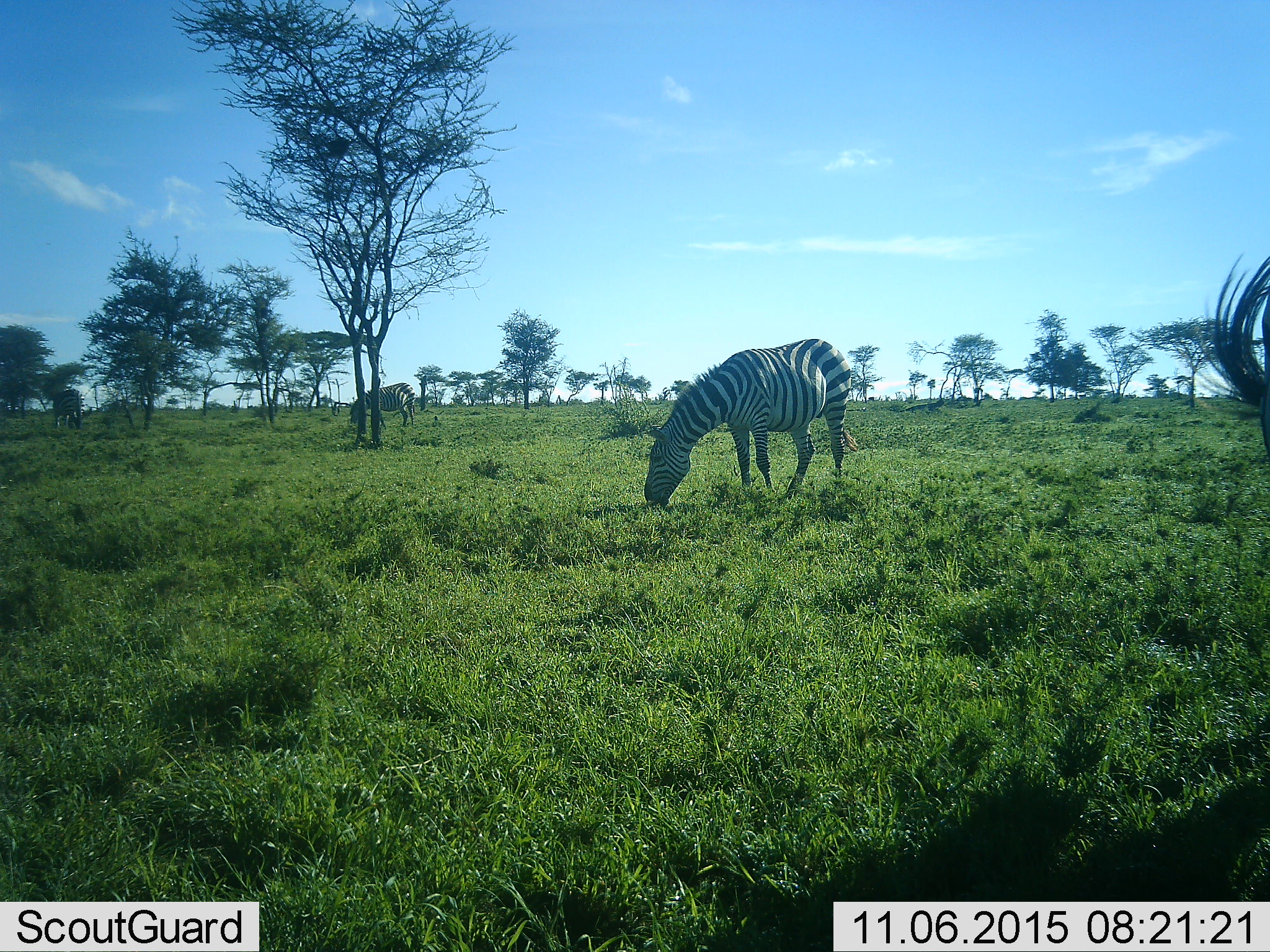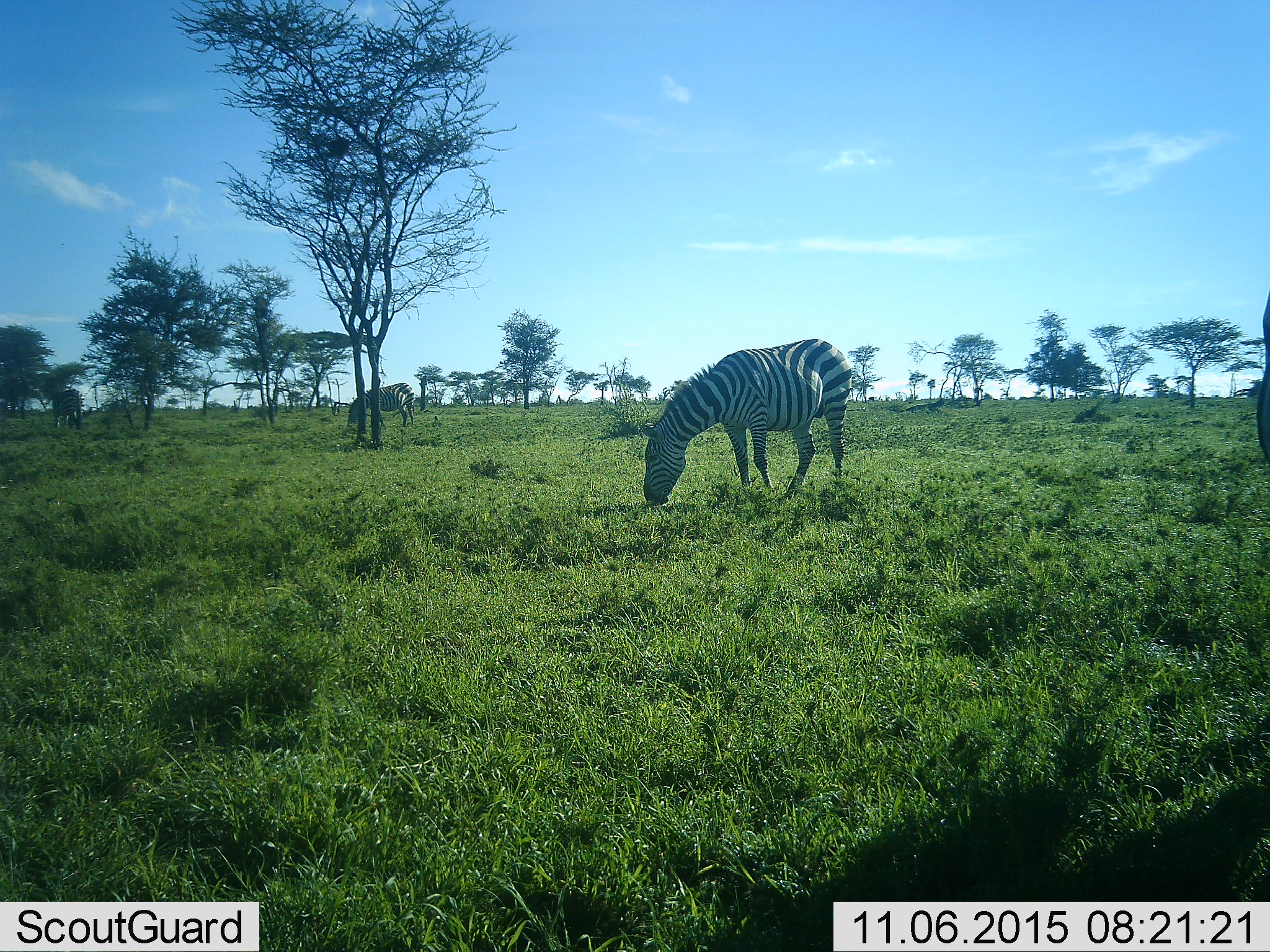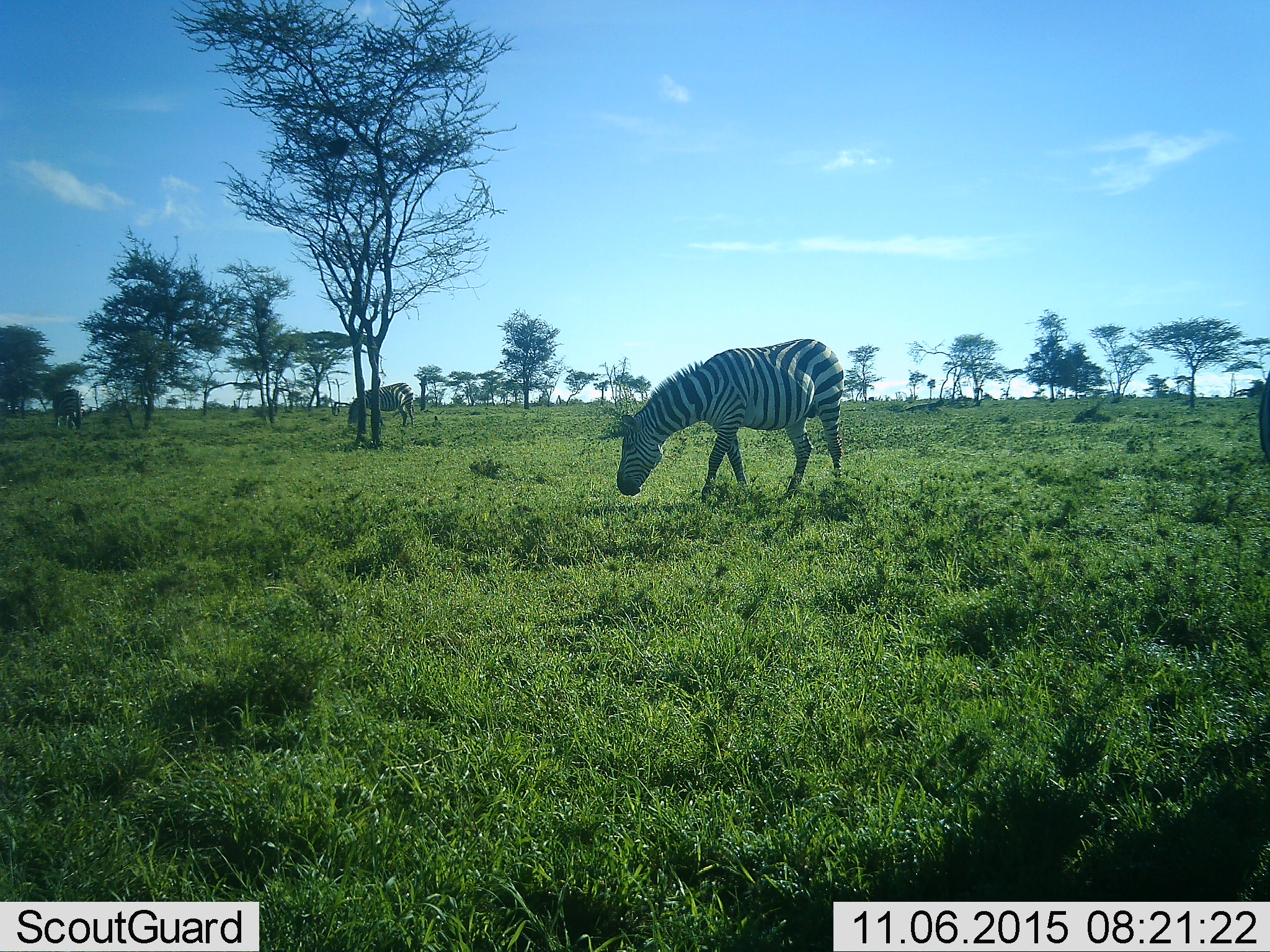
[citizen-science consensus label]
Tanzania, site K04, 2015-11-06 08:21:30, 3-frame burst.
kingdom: Animalia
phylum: Chordata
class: Mammalia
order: Perissodactyla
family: Equidae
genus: Equus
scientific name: Equus quagga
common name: plains zebra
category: zebra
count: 4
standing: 11%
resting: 0%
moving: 11%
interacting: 0%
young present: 0%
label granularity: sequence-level